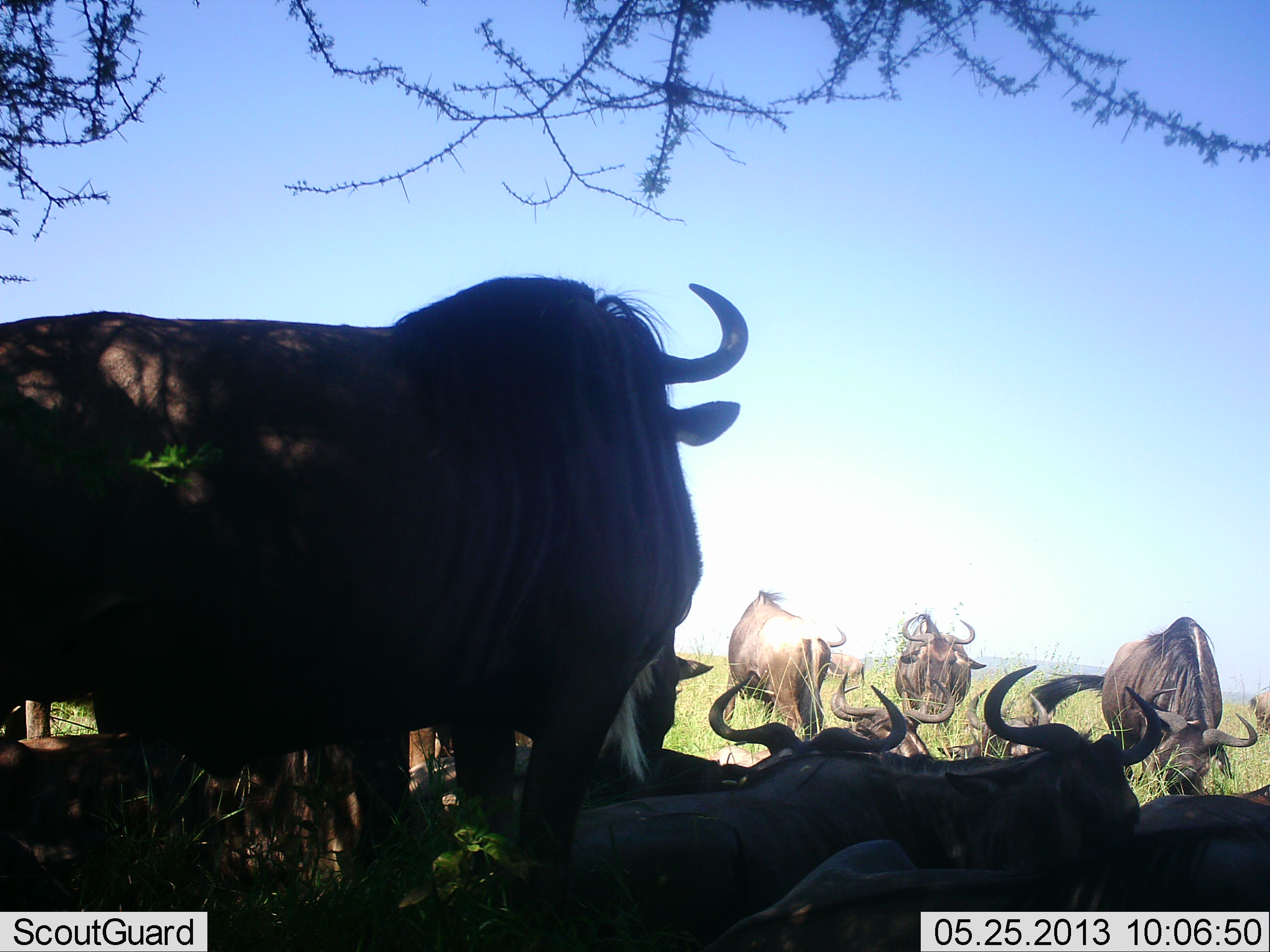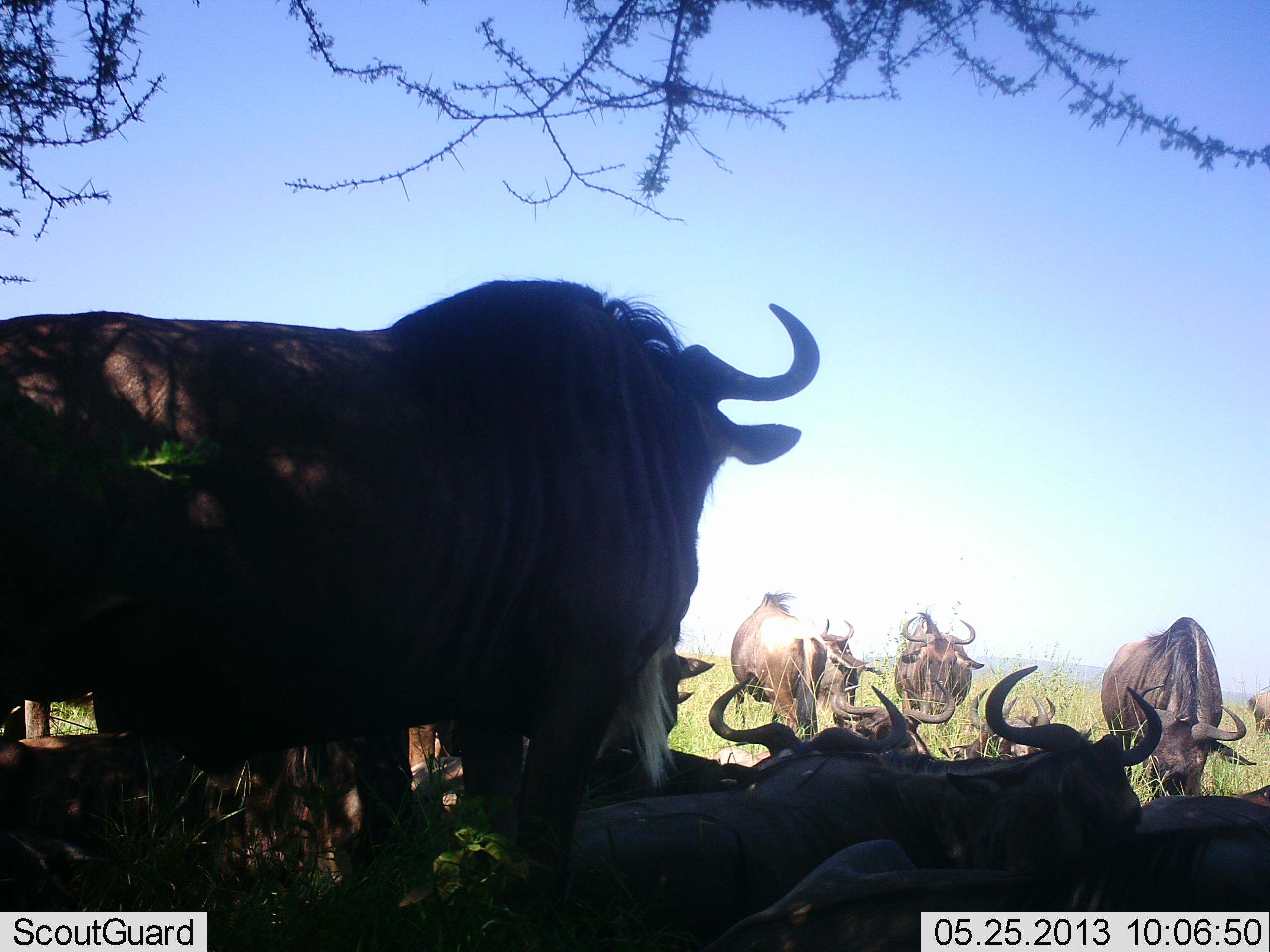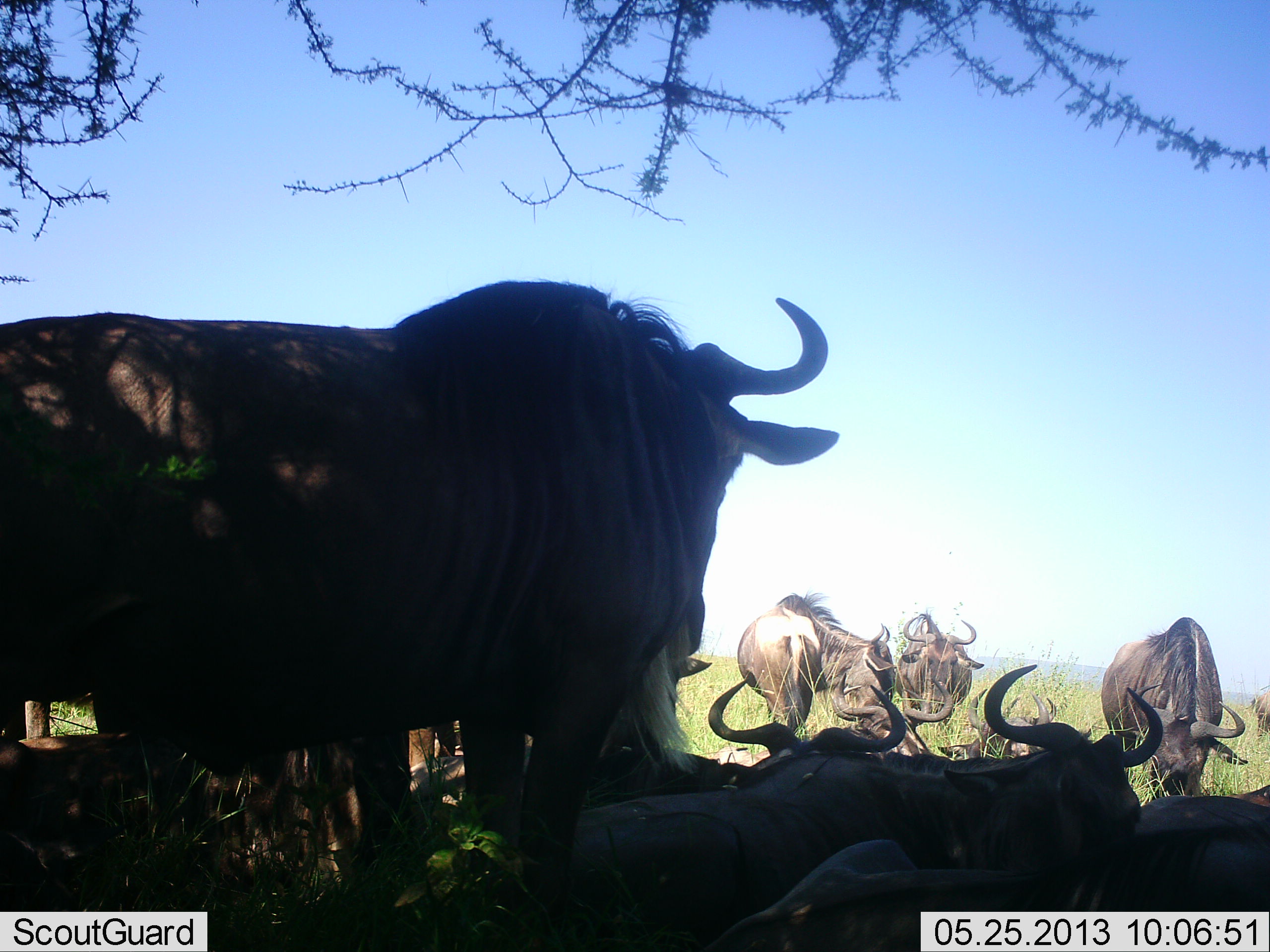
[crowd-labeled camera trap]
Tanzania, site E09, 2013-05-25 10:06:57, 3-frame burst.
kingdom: Animalia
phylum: Chordata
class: Mammalia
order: Artiodactyla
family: Bovidae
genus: Connochaetes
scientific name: Connochaetes taurinus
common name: blue wildebeest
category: wildebeest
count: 10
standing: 71%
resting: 90%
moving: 29%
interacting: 19%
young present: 5%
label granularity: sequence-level